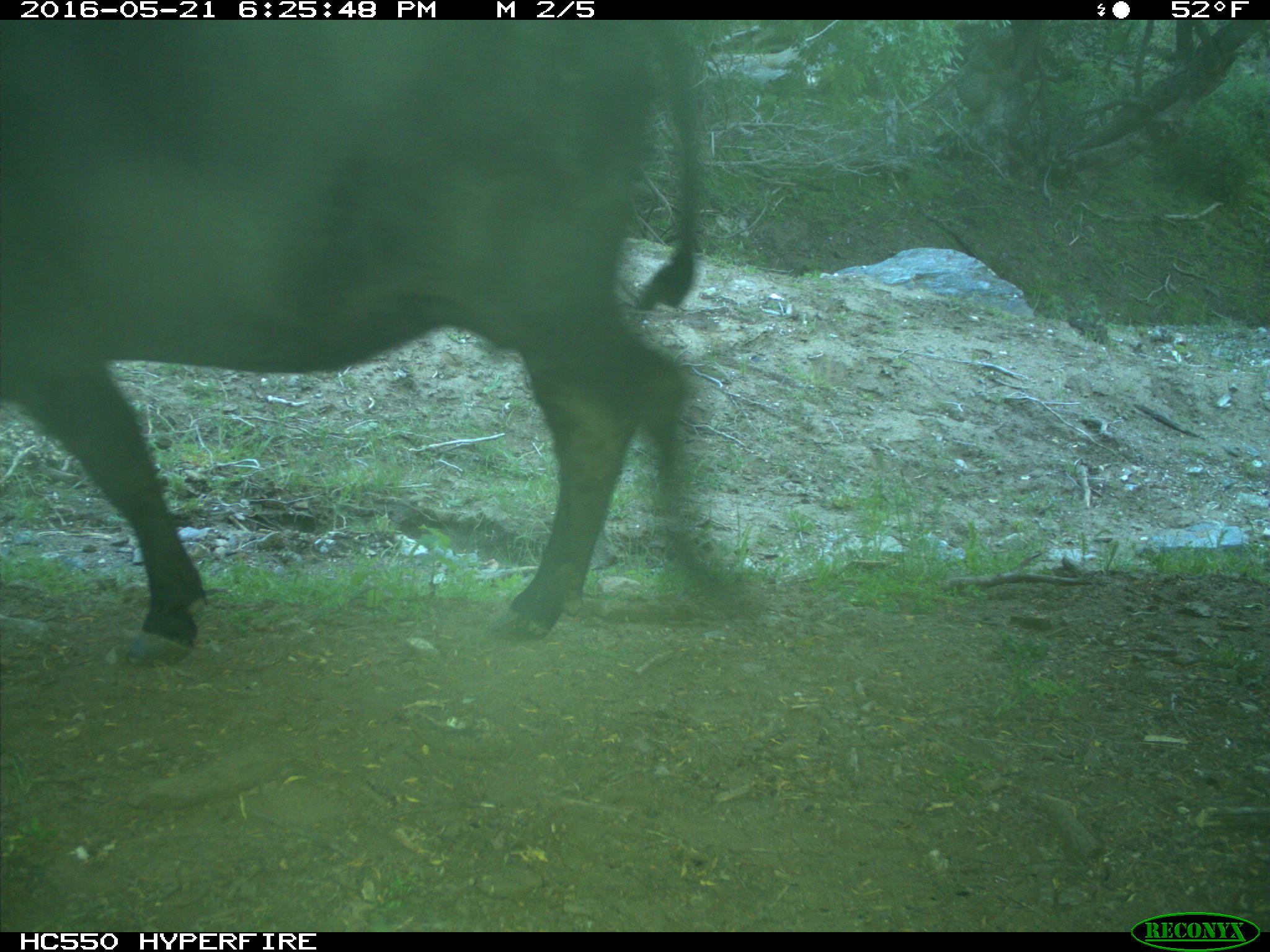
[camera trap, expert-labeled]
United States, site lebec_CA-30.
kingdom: Animalia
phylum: Chordata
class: Mammalia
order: Artiodactyla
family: Bovidae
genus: Bos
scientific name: Bos taurus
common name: domestic cow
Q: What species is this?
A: Bos taurus (domestic cow).